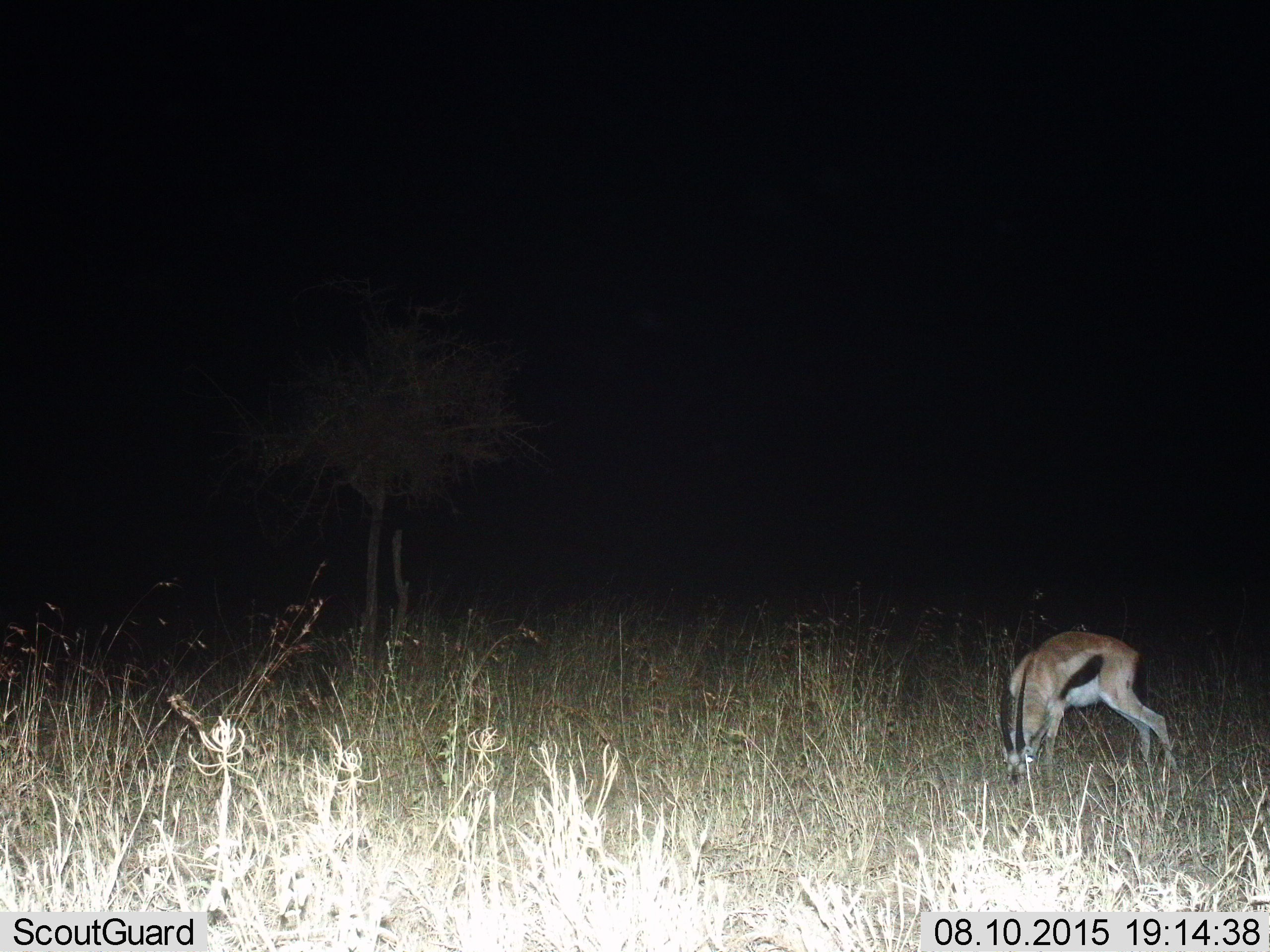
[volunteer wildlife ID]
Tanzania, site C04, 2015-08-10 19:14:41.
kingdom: Animalia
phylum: Chordata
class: Mammalia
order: Artiodactyla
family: Bovidae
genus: Eudorcas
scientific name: Eudorcas thomsonii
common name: thomson's gazelle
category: gazellethomsons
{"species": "gazellethomsons (thomson's gazelle) (Eudorcas thomsonii)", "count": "1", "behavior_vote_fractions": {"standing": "33%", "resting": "0%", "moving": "0%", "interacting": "0%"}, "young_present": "0%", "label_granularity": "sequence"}